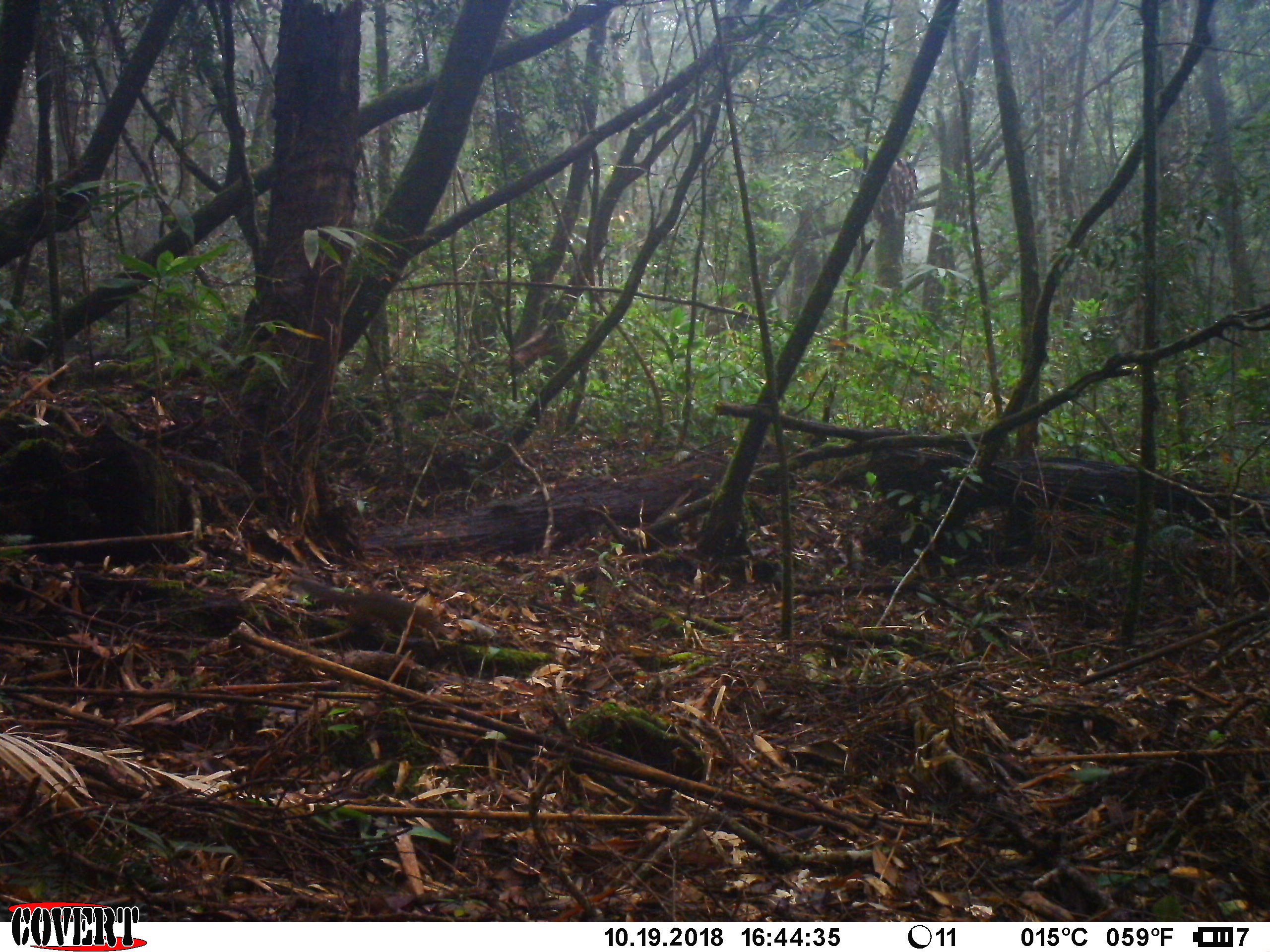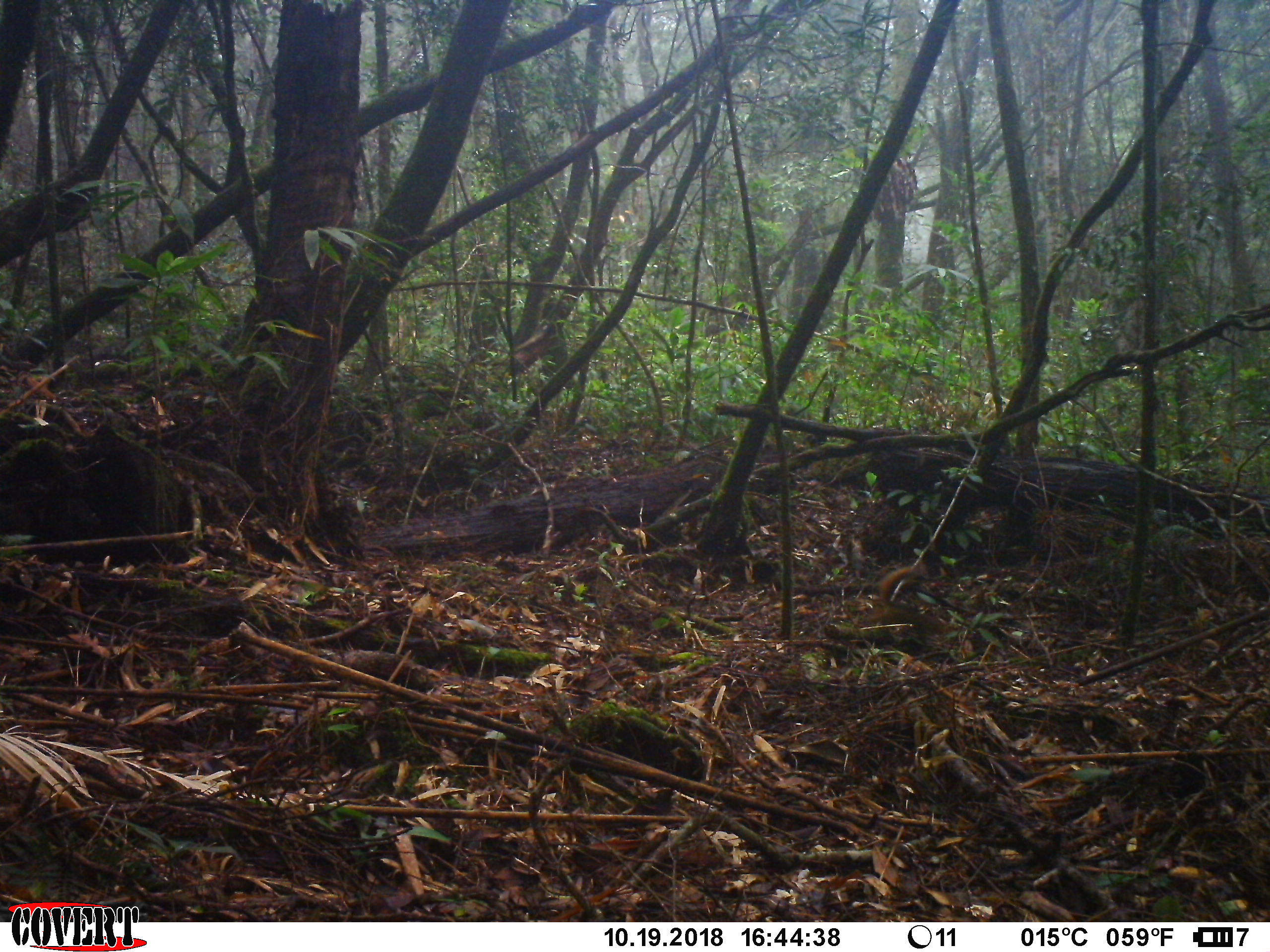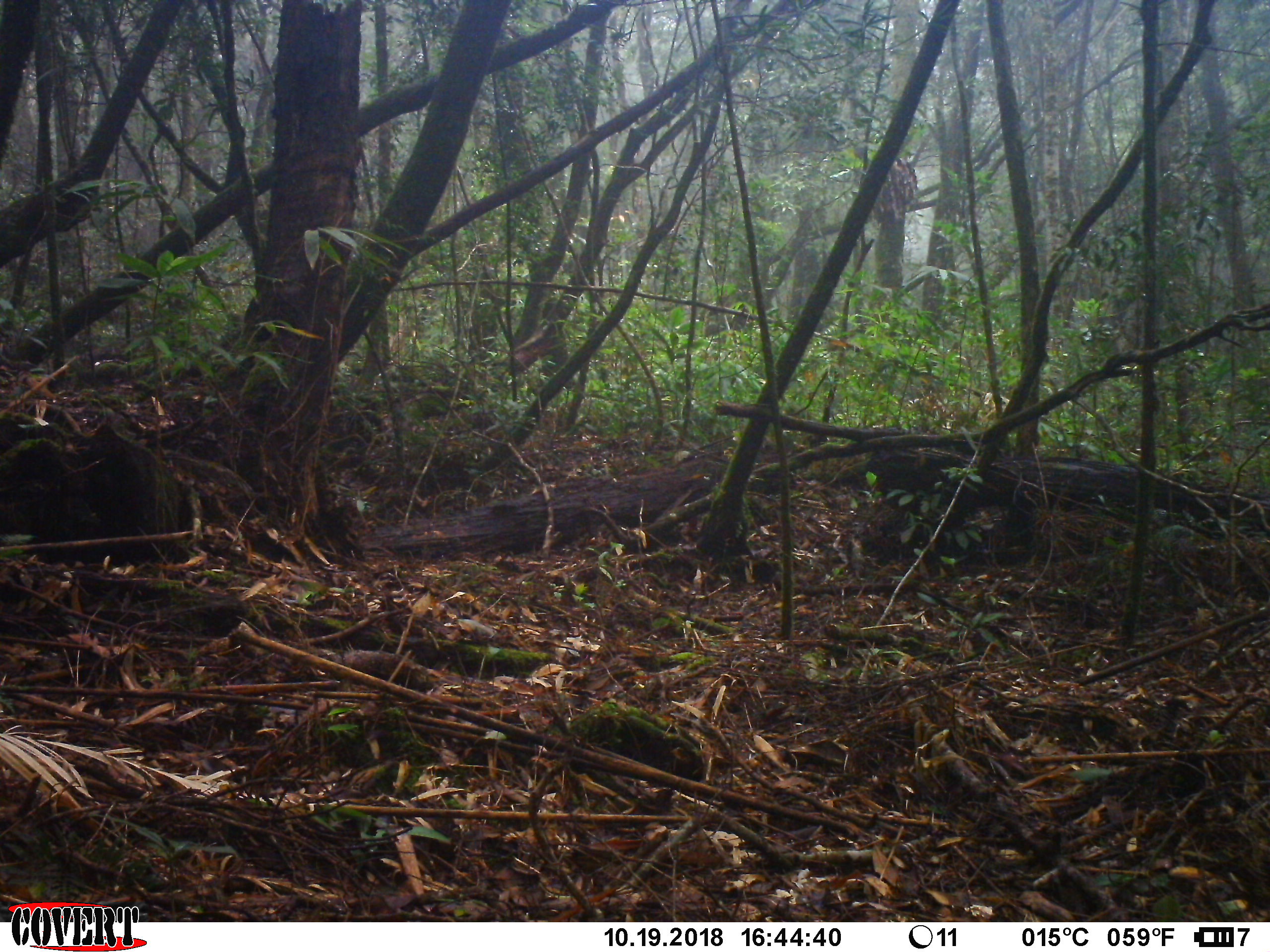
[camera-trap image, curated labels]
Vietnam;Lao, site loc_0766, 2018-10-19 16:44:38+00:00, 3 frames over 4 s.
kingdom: Animalia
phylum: Chordata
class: Mammalia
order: Rodentia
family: Sciuridae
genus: Dremomys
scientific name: Dremomys rufigenis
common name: red-cheeked squirrel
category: red cheeked squirrel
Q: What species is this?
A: Red cheeked squirrel (red-cheeked squirrel) (Dremomys rufigenis).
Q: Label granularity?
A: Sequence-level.